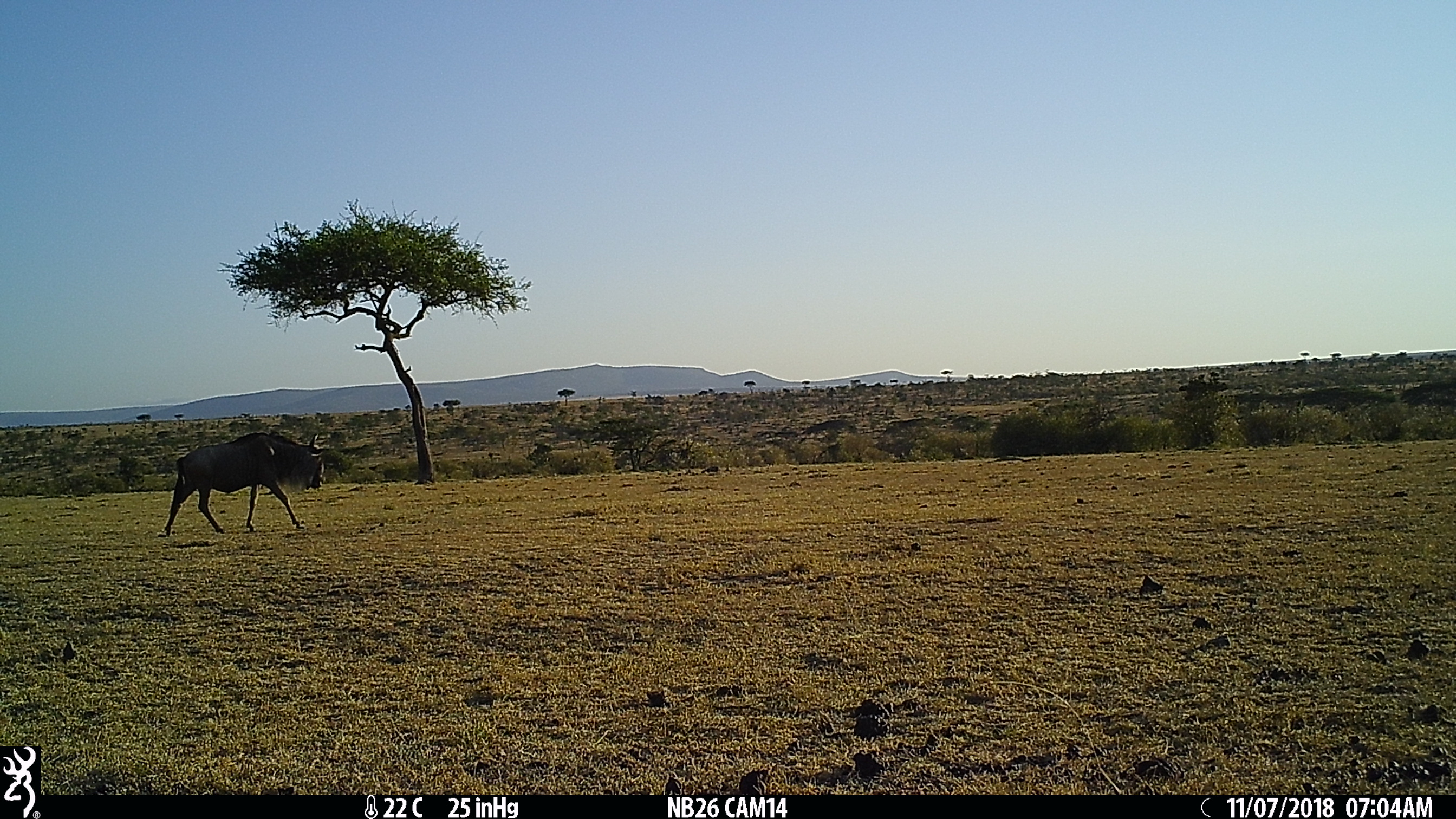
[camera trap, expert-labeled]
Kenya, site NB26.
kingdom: Animalia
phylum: Chordata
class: Mammalia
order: Artiodactyla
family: Bovidae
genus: Connochaetes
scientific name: Connochaetes taurinus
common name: blue wildebeest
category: wildebeest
Wildebeest (blue wildebeest) (Connochaetes taurinus).